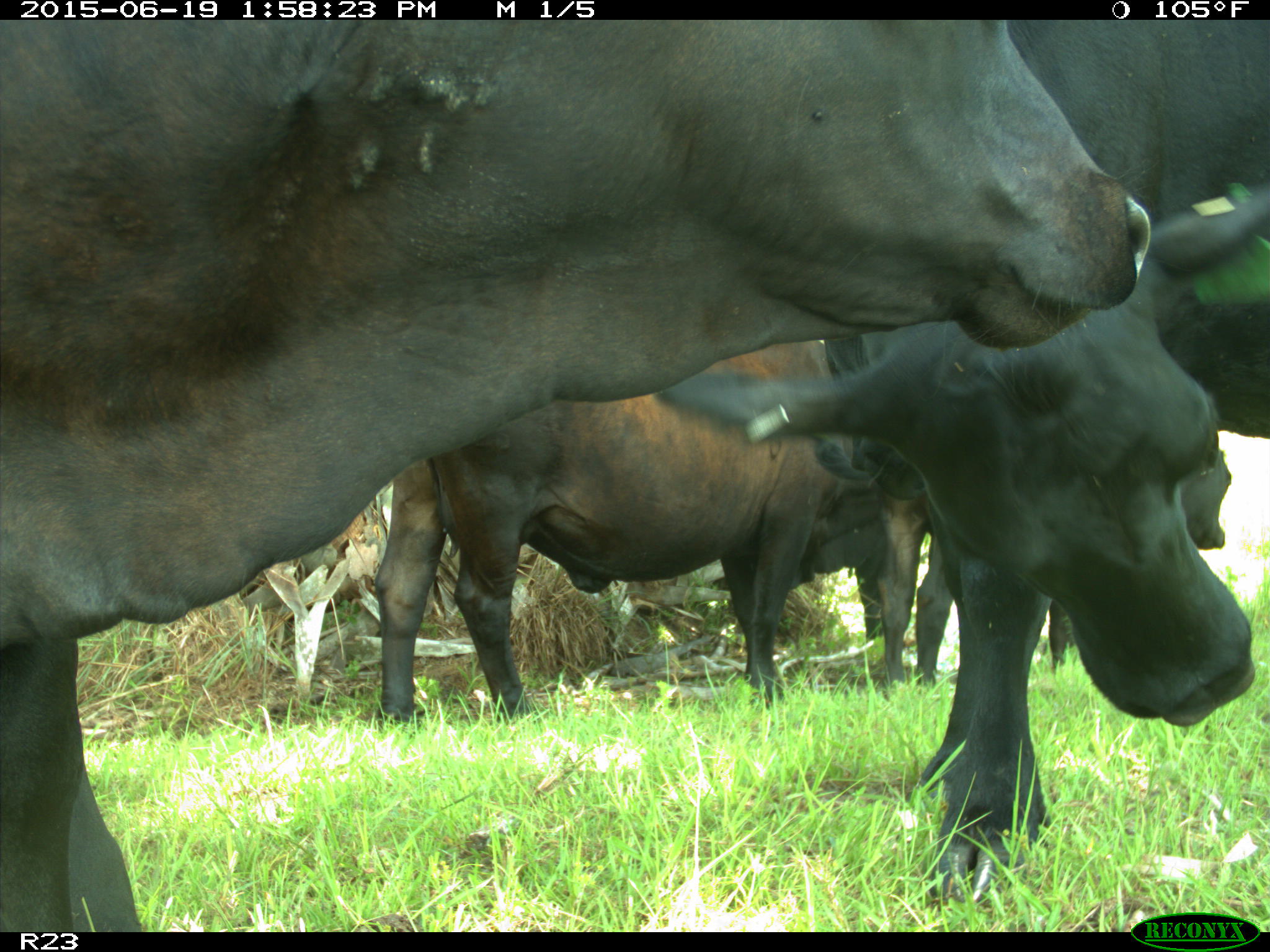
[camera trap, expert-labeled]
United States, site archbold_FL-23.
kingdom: Animalia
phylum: Chordata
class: Aves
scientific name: Aves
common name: birds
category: unidentified bird